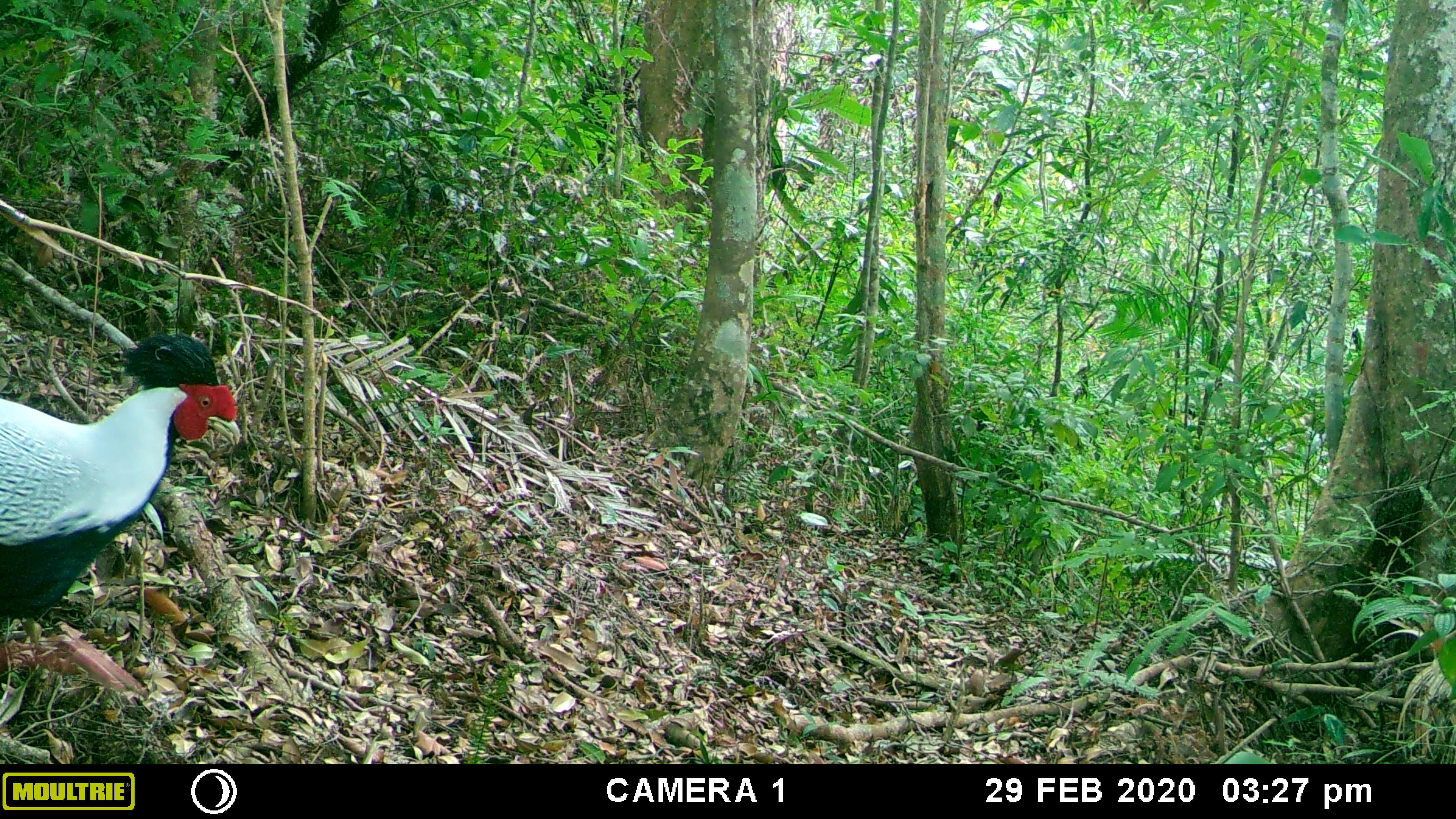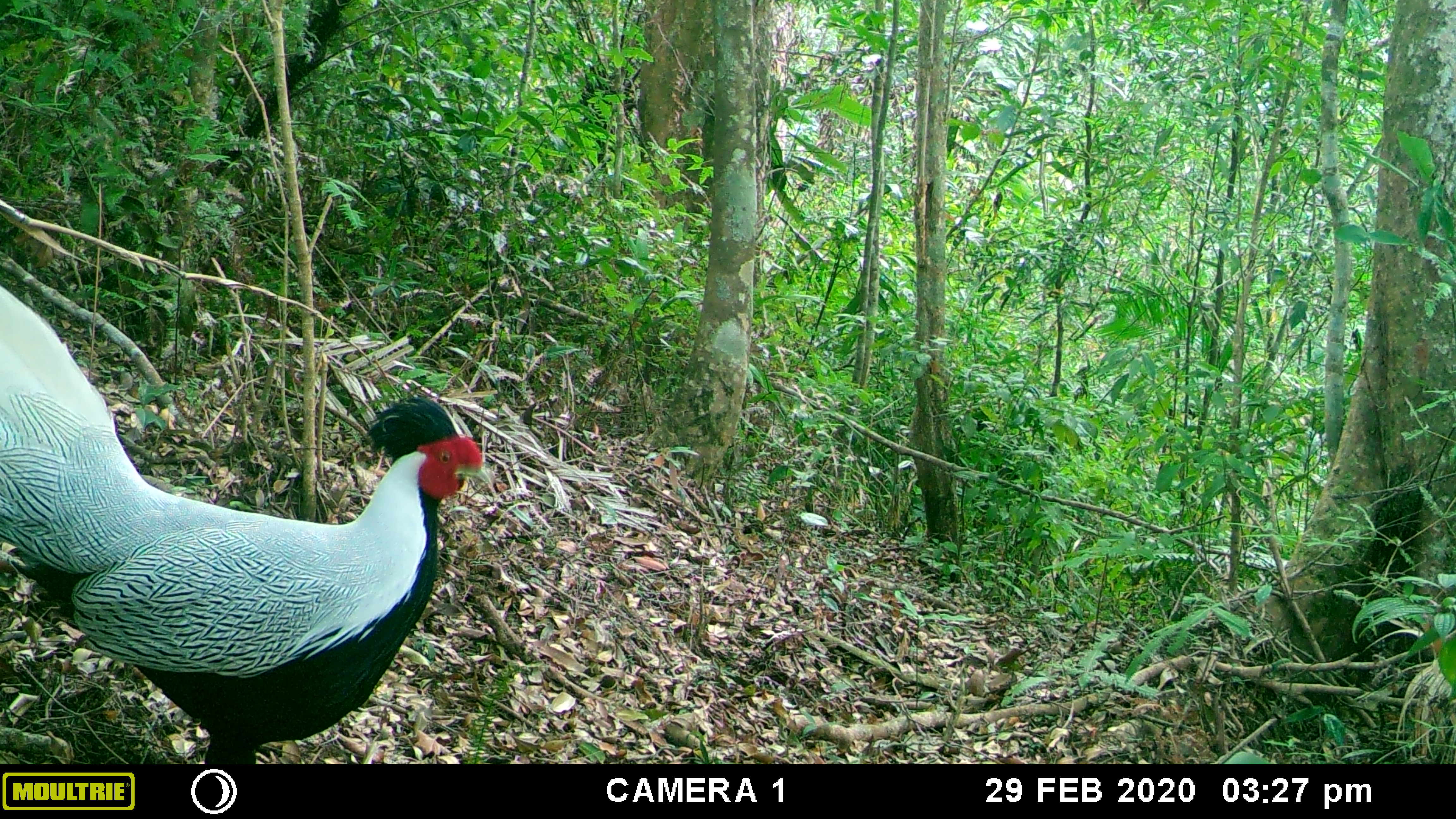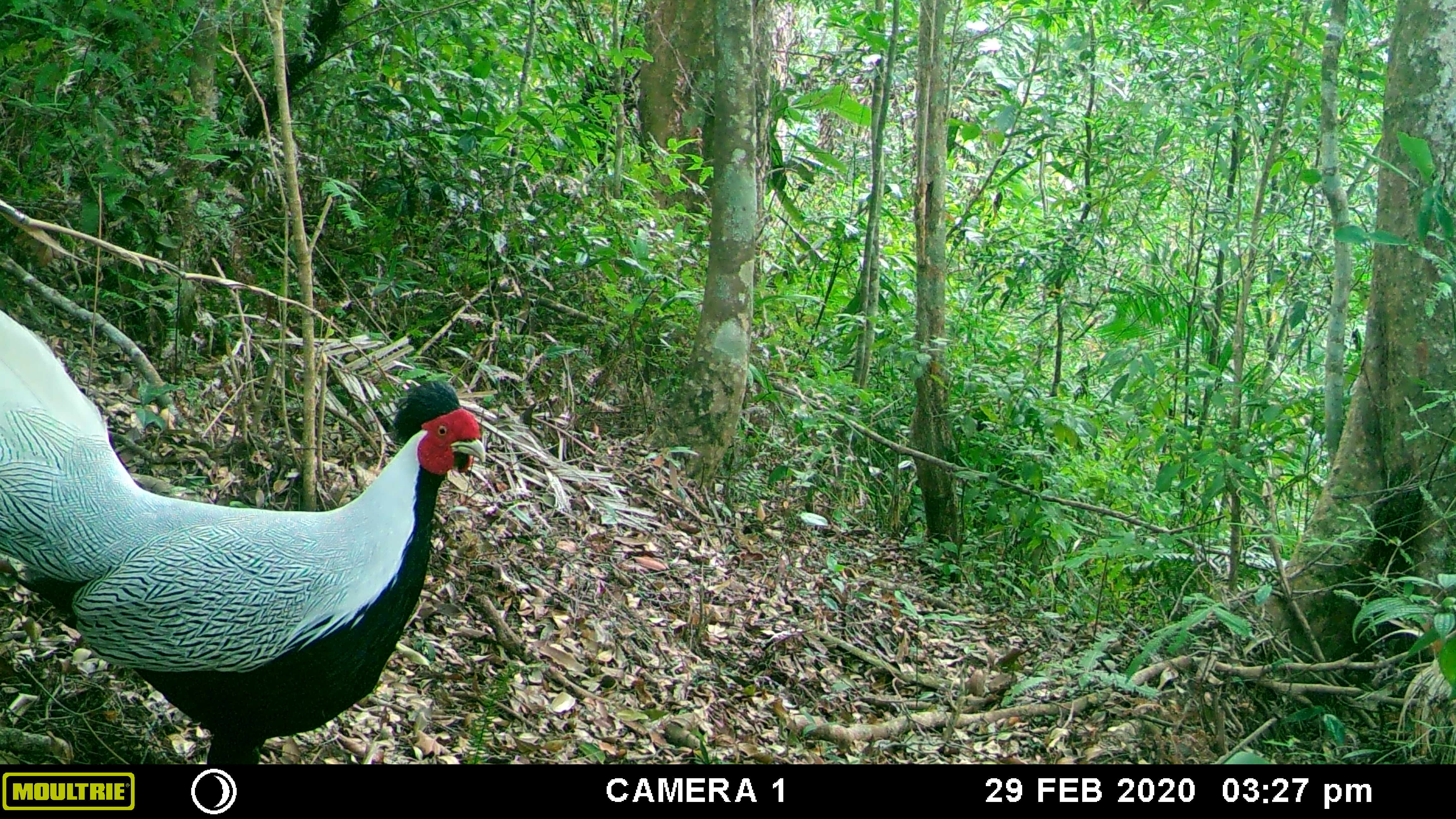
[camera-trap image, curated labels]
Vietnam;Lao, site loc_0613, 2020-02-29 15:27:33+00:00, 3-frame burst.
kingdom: Animalia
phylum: Chordata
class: Aves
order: Galliformes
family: Phasianidae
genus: Lophura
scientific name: Lophura nycthemera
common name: silver pheasant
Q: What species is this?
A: Silver pheasant (Lophura nycthemera).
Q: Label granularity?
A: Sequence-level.